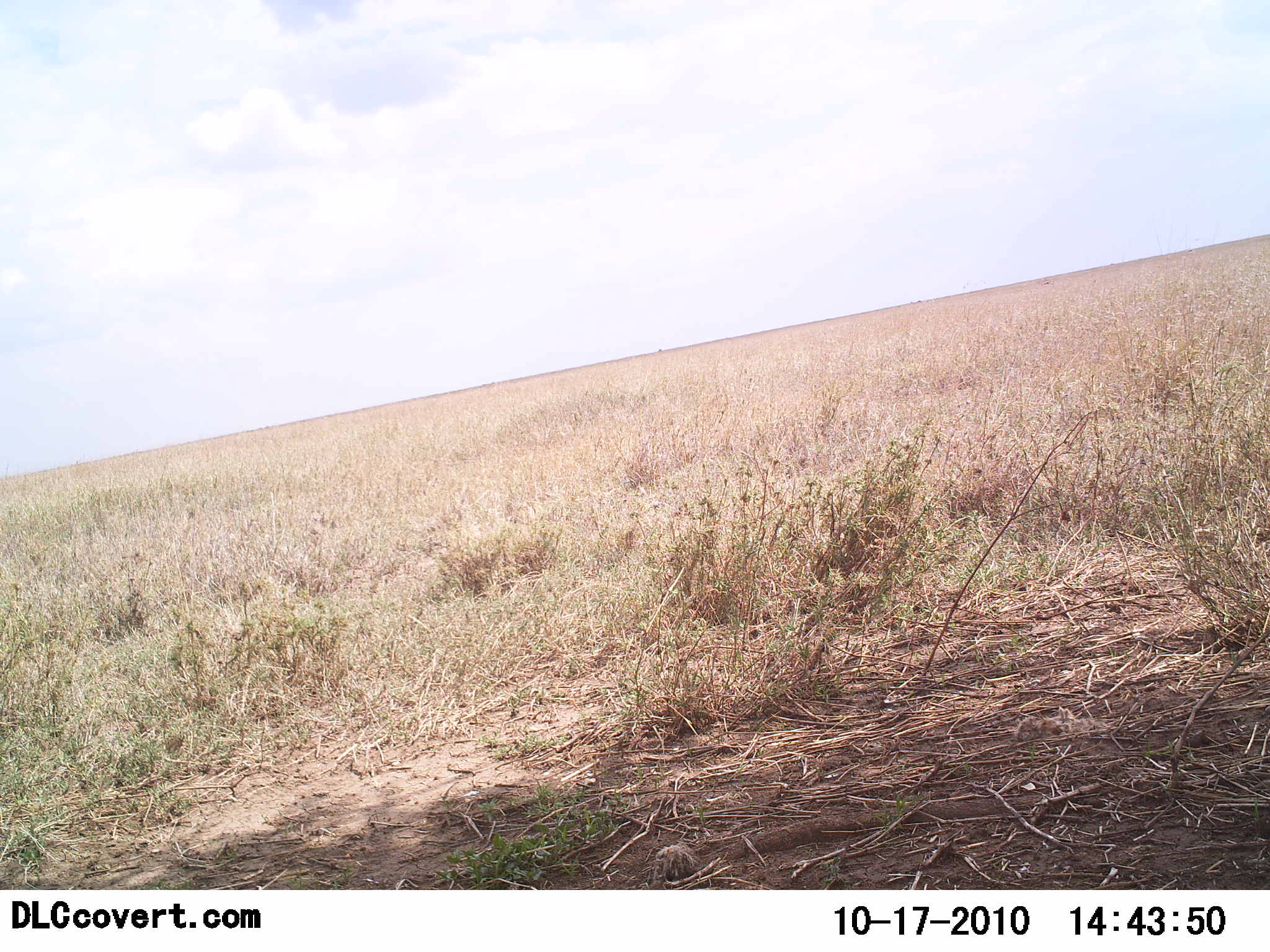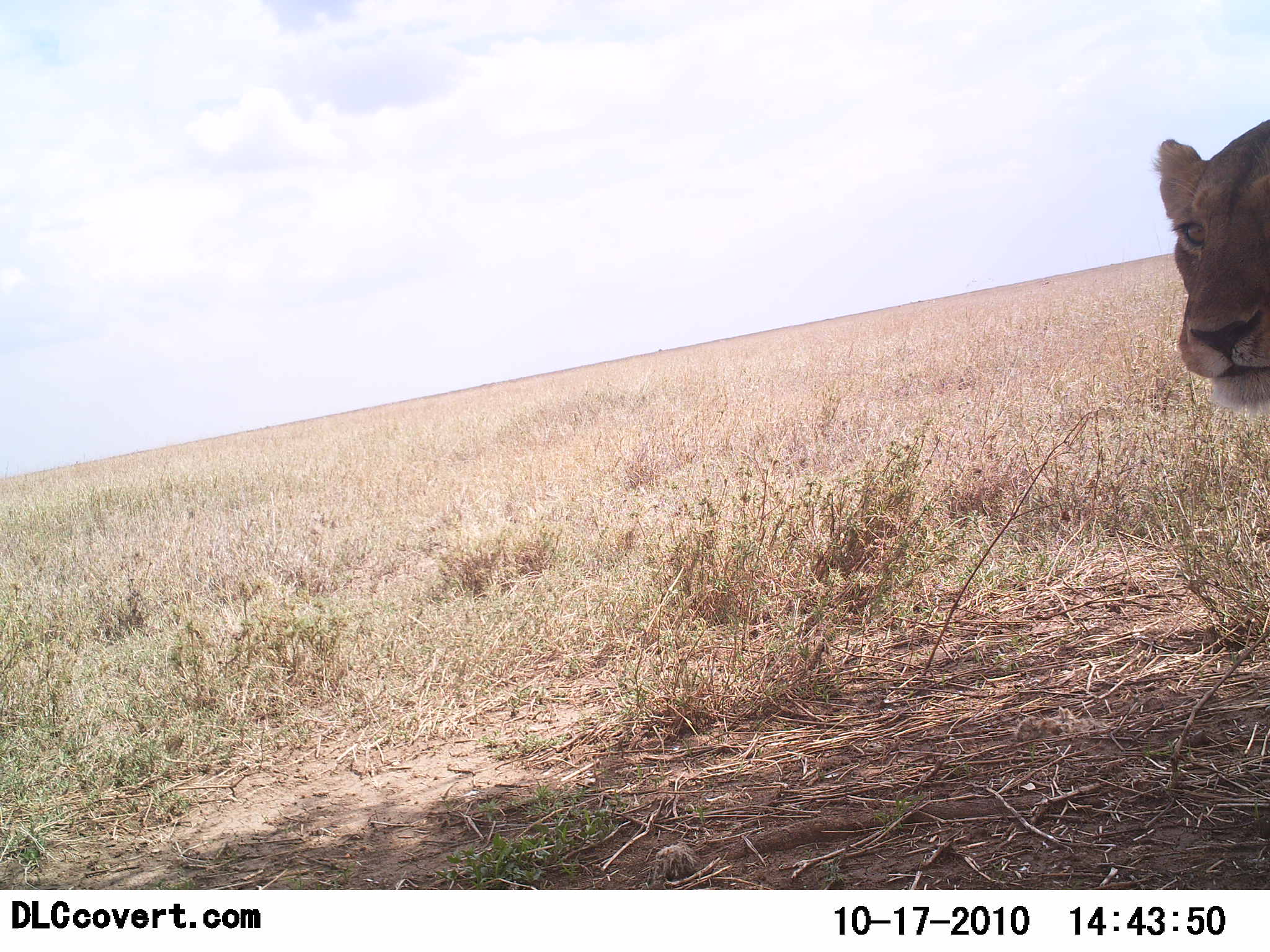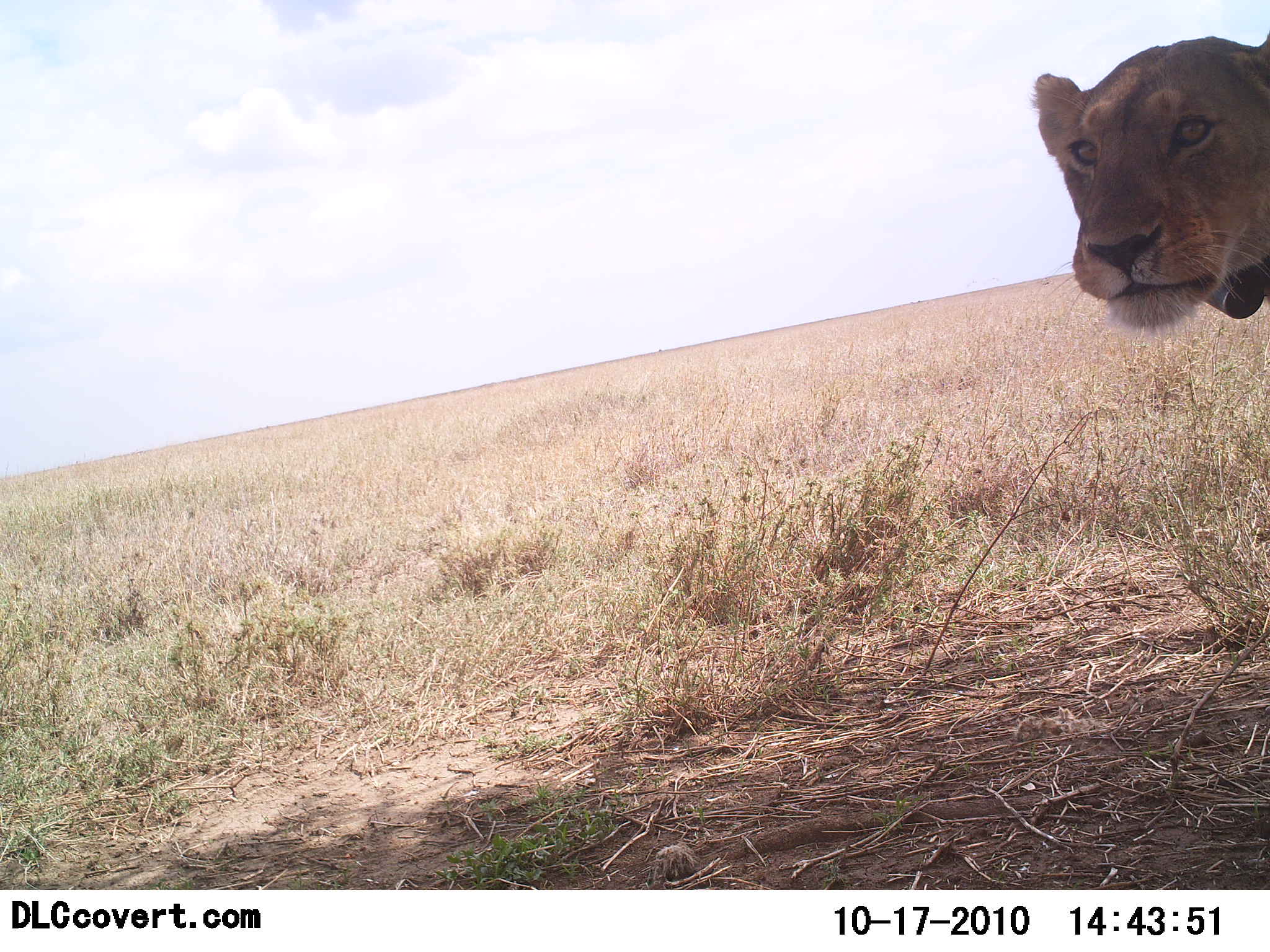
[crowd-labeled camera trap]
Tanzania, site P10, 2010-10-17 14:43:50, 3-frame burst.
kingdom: Animalia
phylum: Chordata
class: Mammalia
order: Carnivora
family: Felidae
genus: Panthera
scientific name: Panthera leo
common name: lion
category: lionfemale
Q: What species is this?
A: Lionfemale (lion) (Panthera leo).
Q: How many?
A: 1.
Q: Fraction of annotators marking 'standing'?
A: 60%.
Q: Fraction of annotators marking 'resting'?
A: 0%.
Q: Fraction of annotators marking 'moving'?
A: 40%.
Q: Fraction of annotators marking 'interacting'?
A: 13%.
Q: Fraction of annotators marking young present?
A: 0%.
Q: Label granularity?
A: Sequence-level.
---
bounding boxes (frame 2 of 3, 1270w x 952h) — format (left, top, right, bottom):
animal: (1147, 118, 1269, 423)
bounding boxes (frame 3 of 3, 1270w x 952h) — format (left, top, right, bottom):
animal: (1026, 29, 1269, 339)